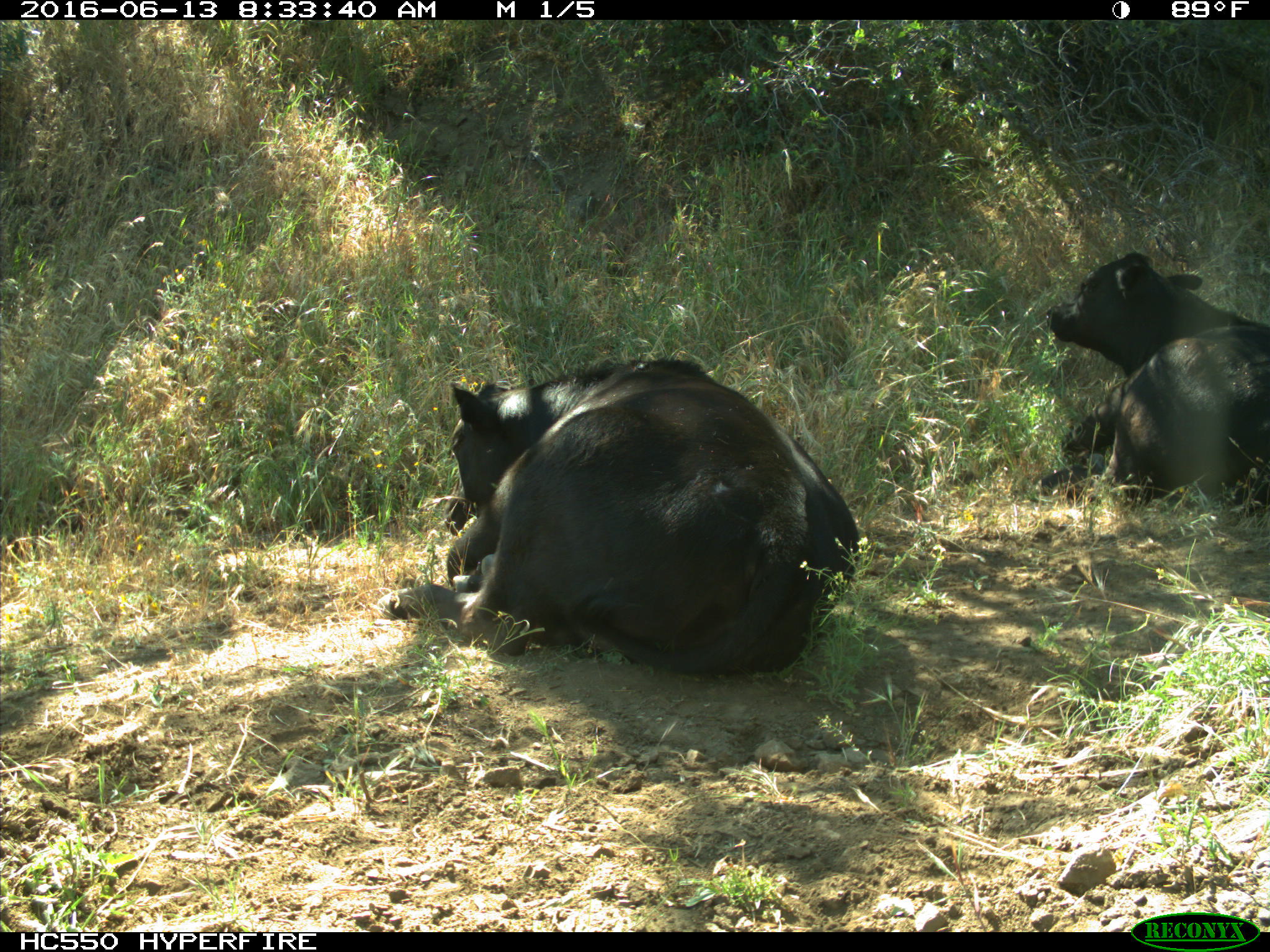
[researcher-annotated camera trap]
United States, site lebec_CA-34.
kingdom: Animalia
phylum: Chordata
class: Mammalia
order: Artiodactyla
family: Bovidae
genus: Bos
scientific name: Bos taurus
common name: domestic cow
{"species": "Bos taurus (domestic cow)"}